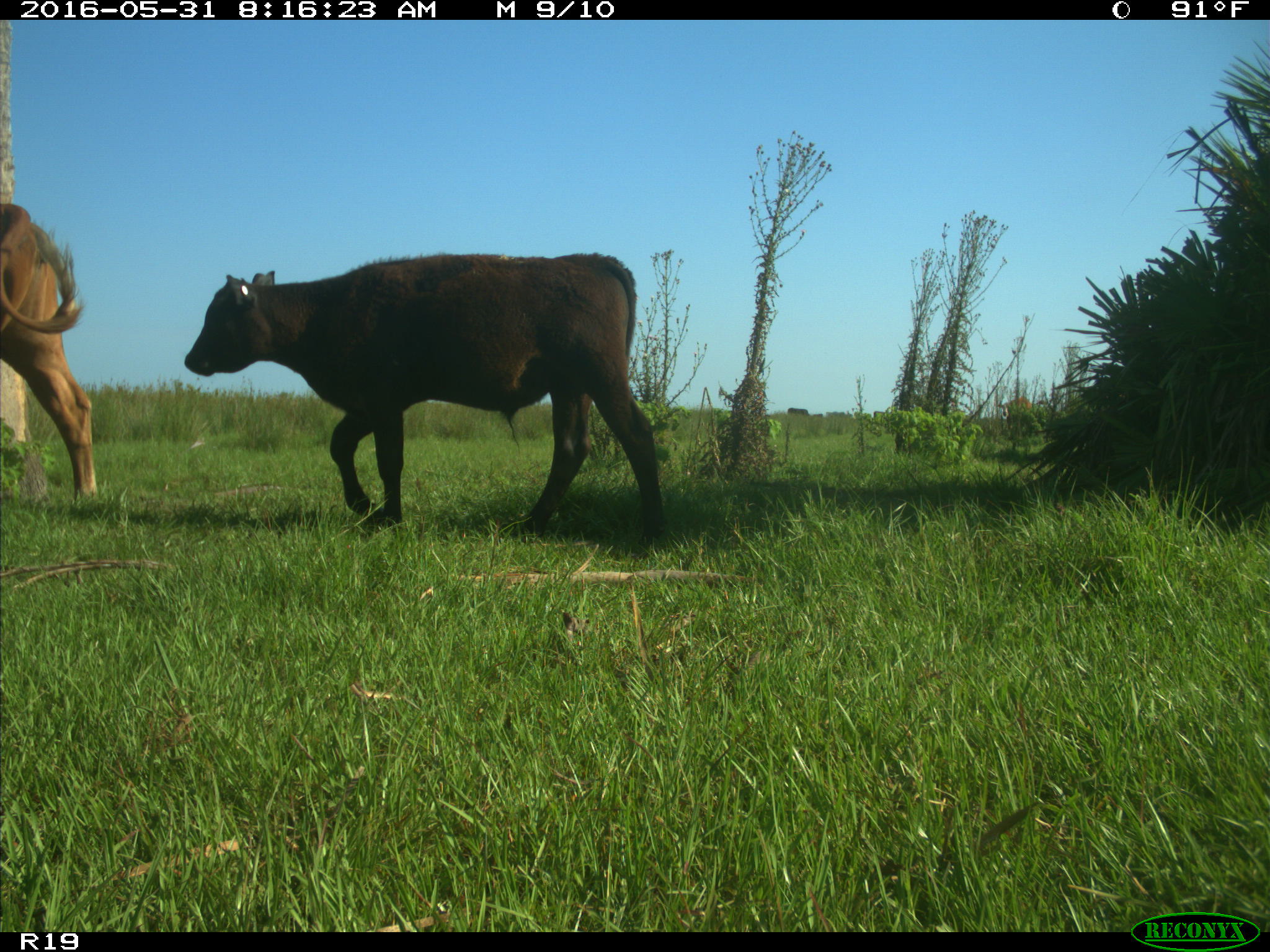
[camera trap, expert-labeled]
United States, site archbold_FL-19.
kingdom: Animalia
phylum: Chordata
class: Mammalia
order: Artiodactyla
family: Bovidae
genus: Bos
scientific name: Bos taurus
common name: domestic cow